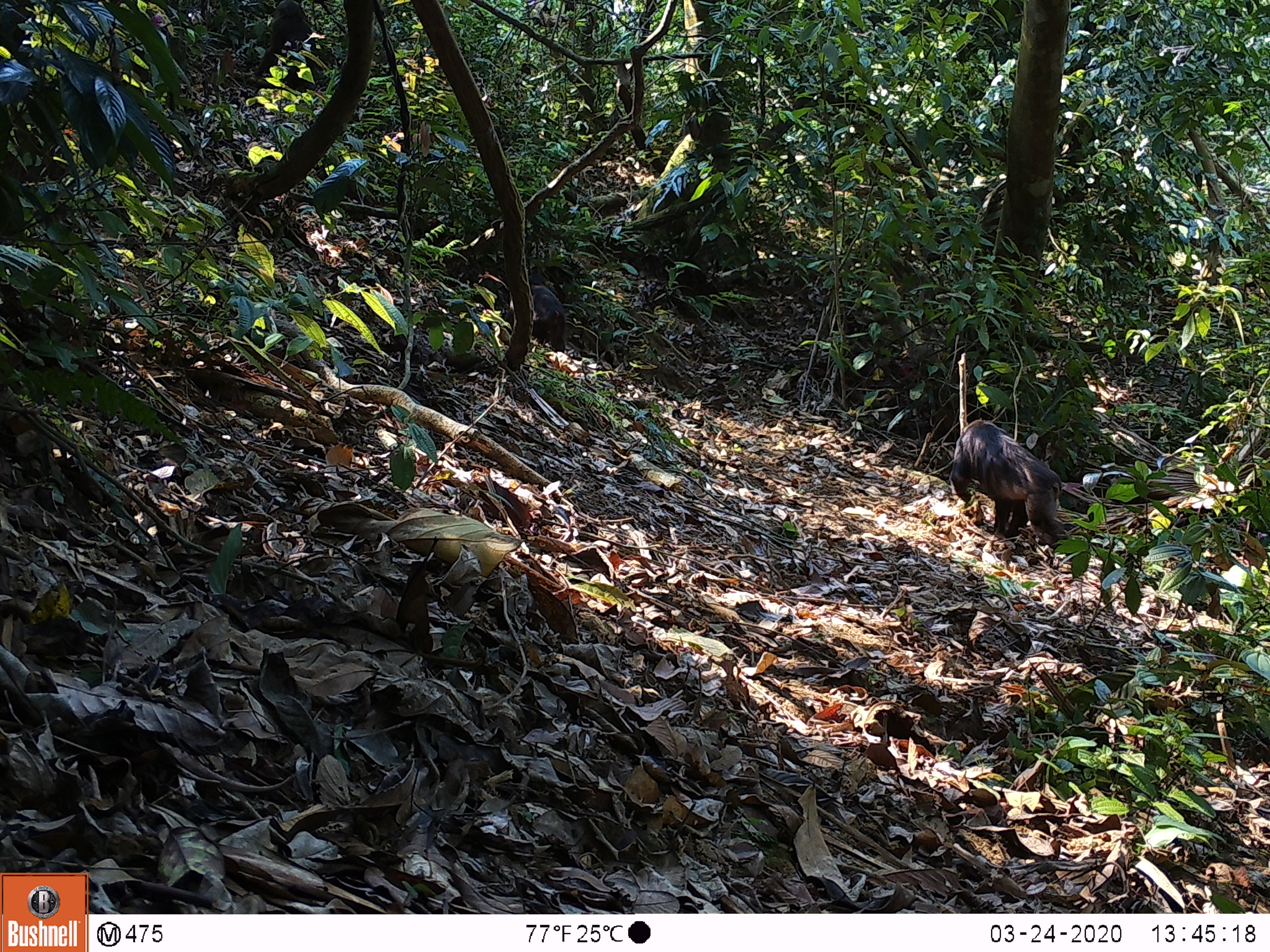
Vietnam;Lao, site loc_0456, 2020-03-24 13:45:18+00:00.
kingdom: Animalia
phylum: Chordata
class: Mammalia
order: Primates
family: Cercopithecidae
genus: Macaca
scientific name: Macaca arctoides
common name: stump-tailed macaque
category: stump tailed macaque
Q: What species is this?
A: Stump tailed macaque (stump-tailed macaque) (Macaca arctoides).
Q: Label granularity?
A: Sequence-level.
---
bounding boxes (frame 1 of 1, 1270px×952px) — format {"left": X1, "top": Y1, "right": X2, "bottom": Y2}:
stump tailed macaque: {"left": 948, "top": 416, "right": 1075, "bottom": 559}; {"left": 253, "top": 0, "right": 328, "bottom": 92}; {"left": 681, "top": 53, "right": 734, "bottom": 173}; {"left": 504, "top": 274, "right": 566, "bottom": 353}